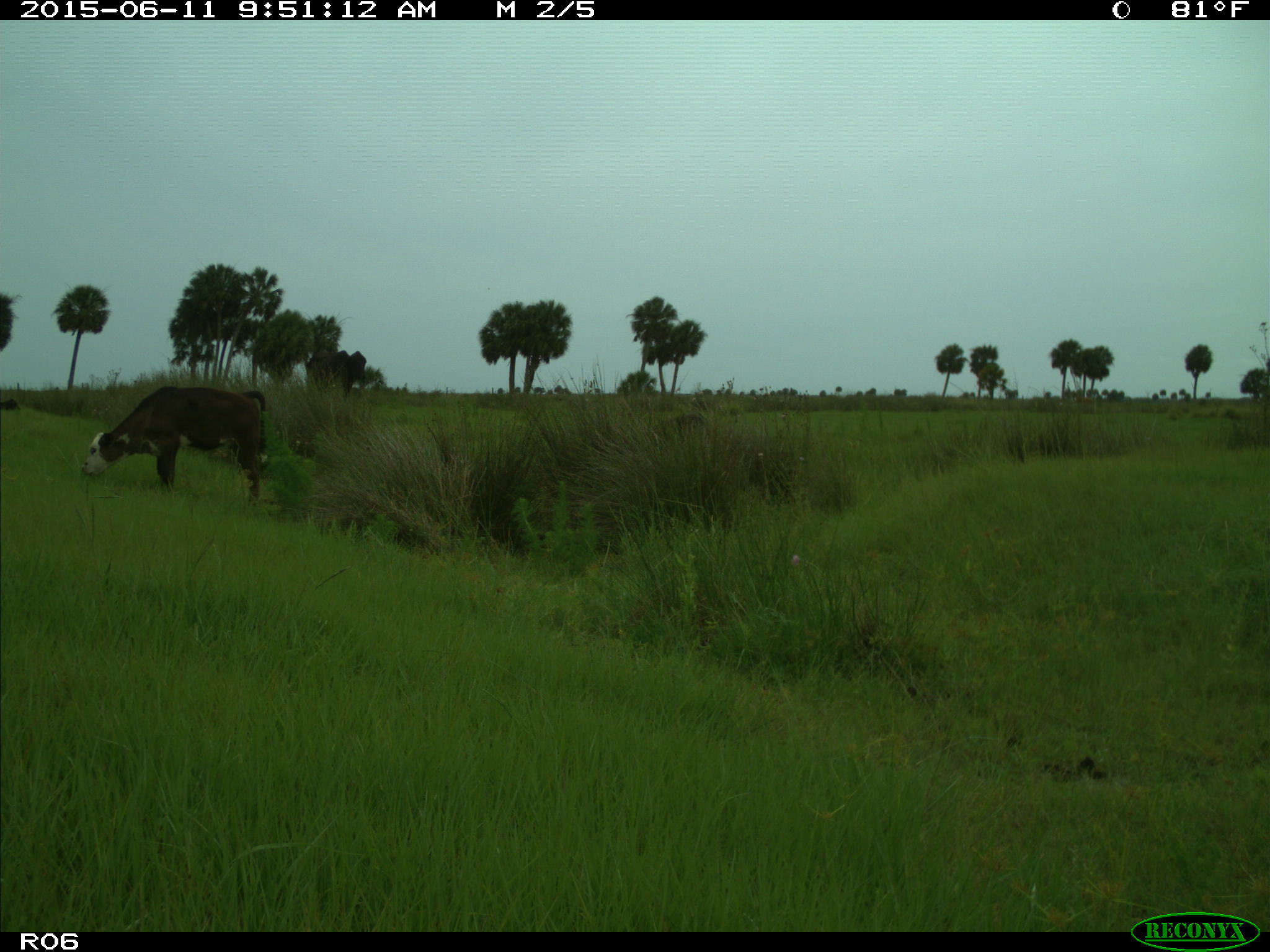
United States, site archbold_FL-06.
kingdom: Animalia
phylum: Chordata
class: Mammalia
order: Artiodactyla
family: Bovidae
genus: Bos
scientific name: Bos taurus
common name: domestic cow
Bos taurus (domestic cow).